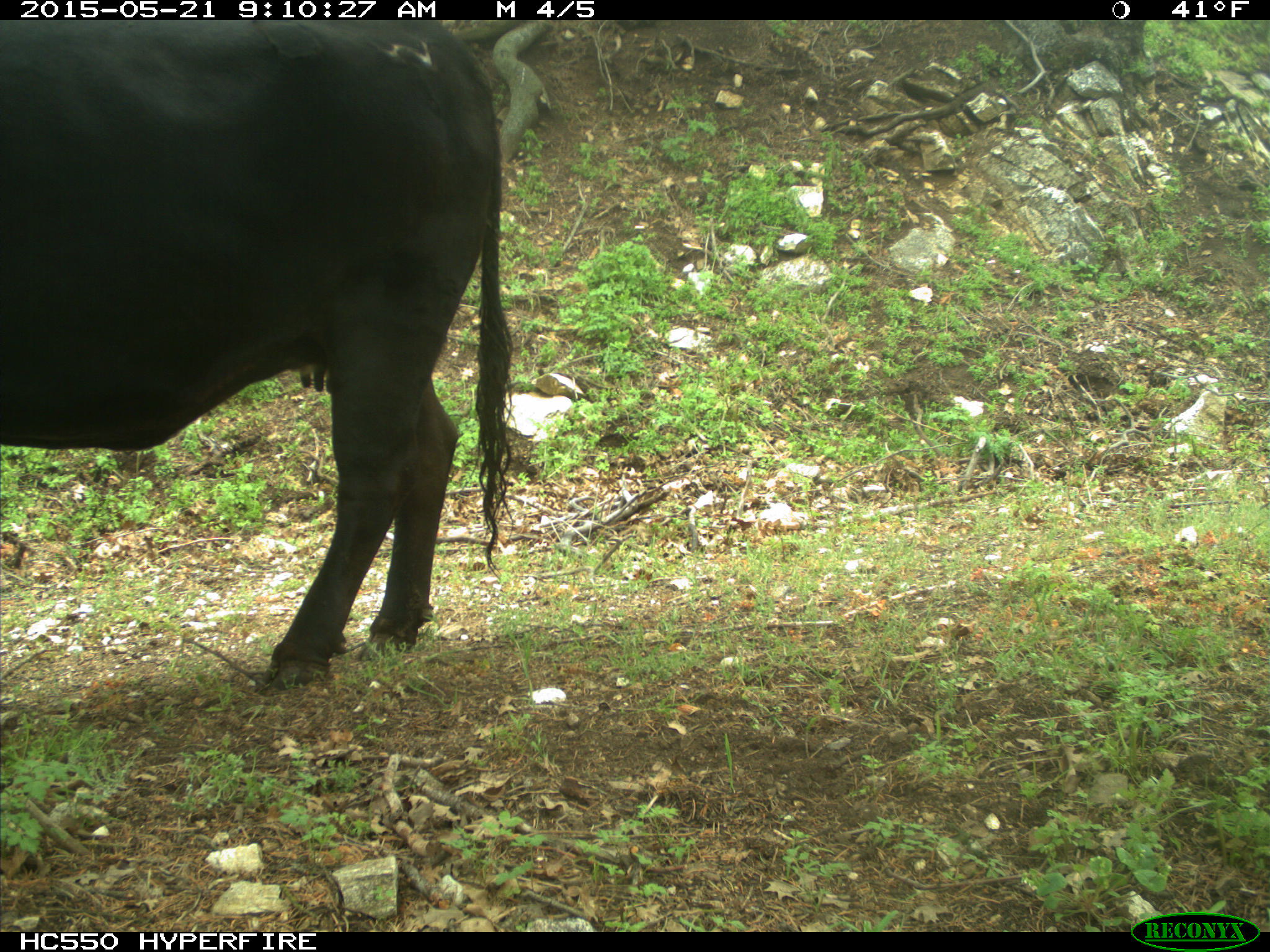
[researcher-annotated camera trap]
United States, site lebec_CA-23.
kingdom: Animalia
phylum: Chordata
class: Mammalia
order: Artiodactyla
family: Bovidae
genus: Bos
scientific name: Bos taurus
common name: domestic cow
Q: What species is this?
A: Bos taurus (domestic cow).